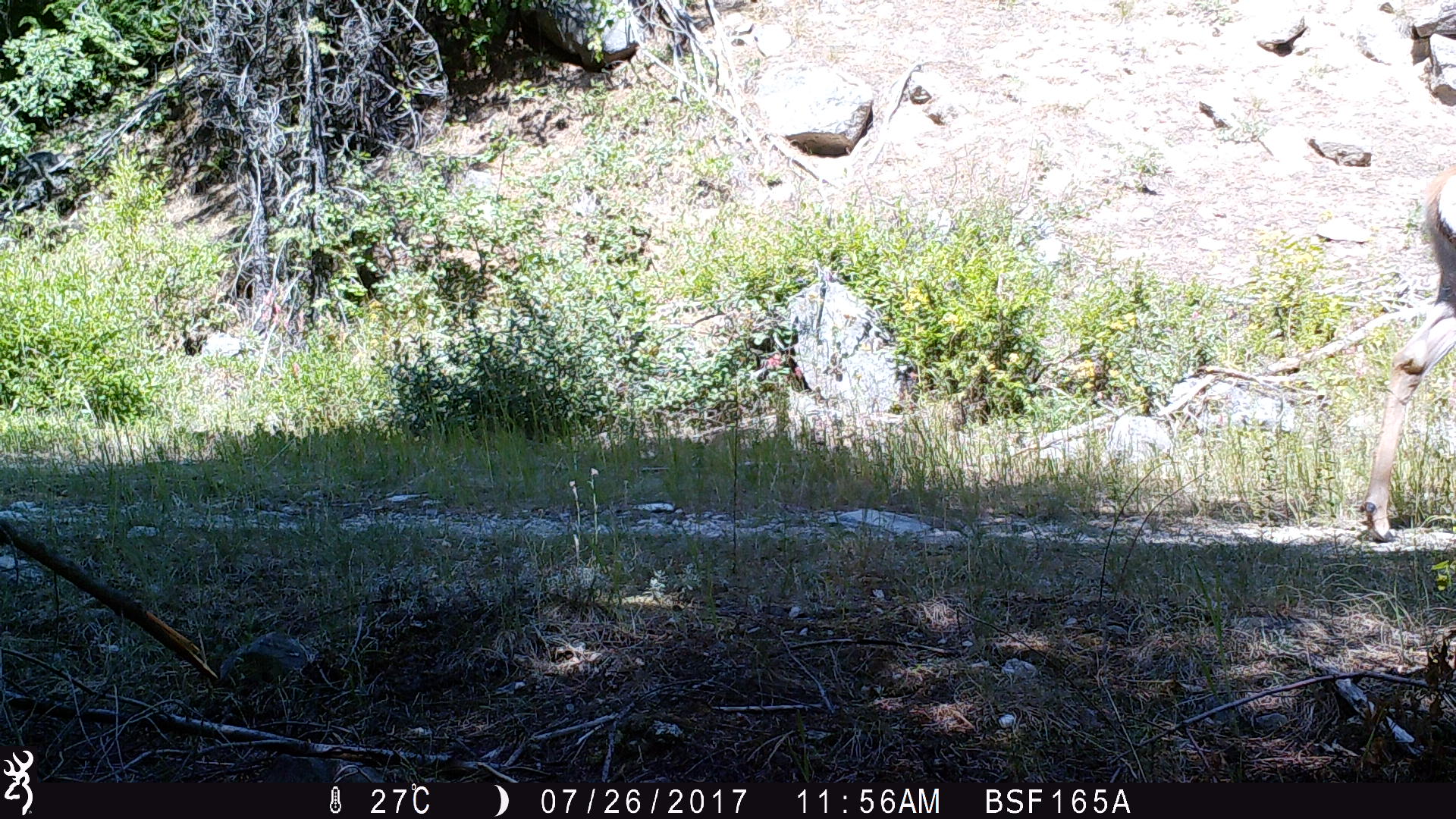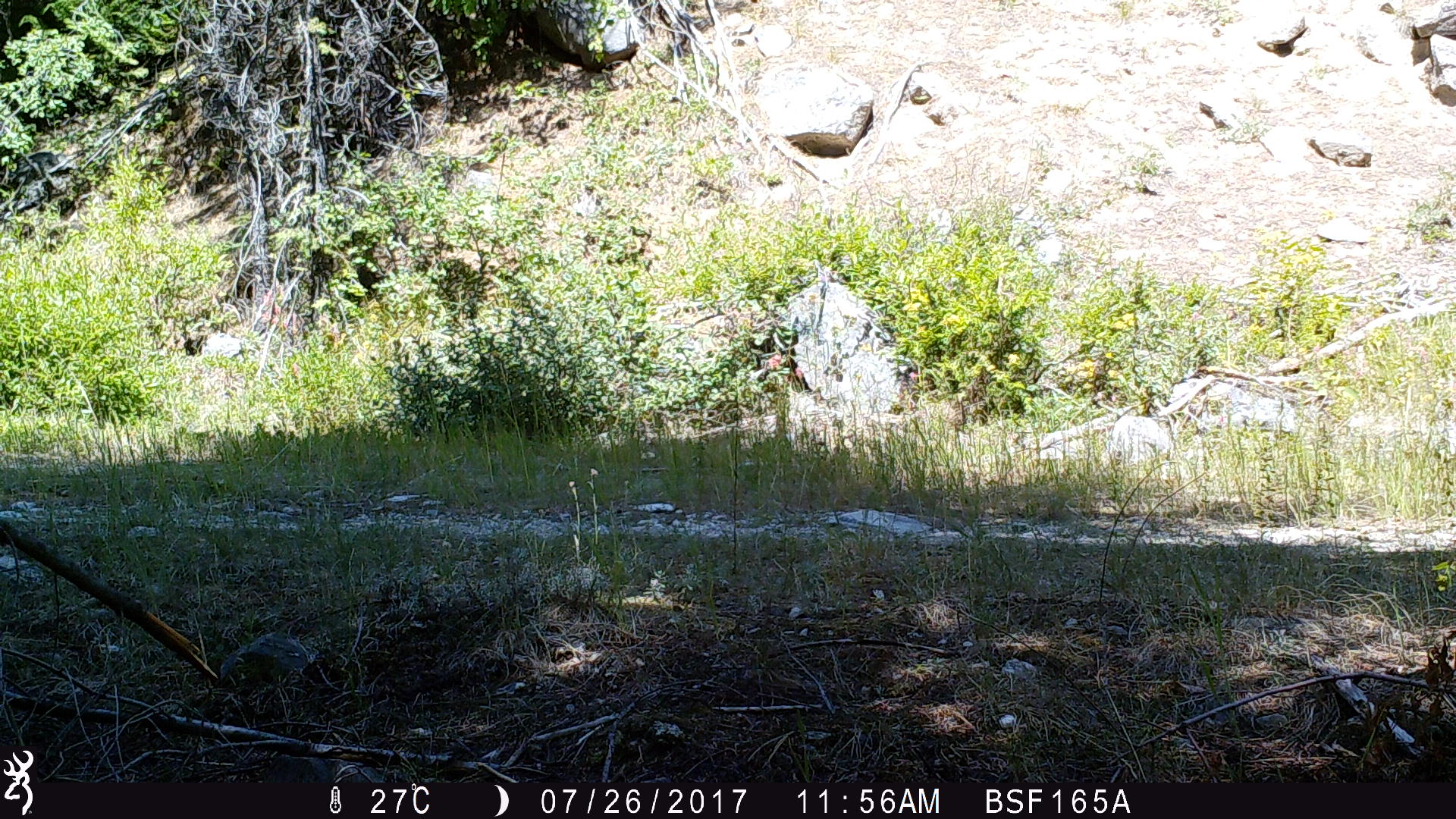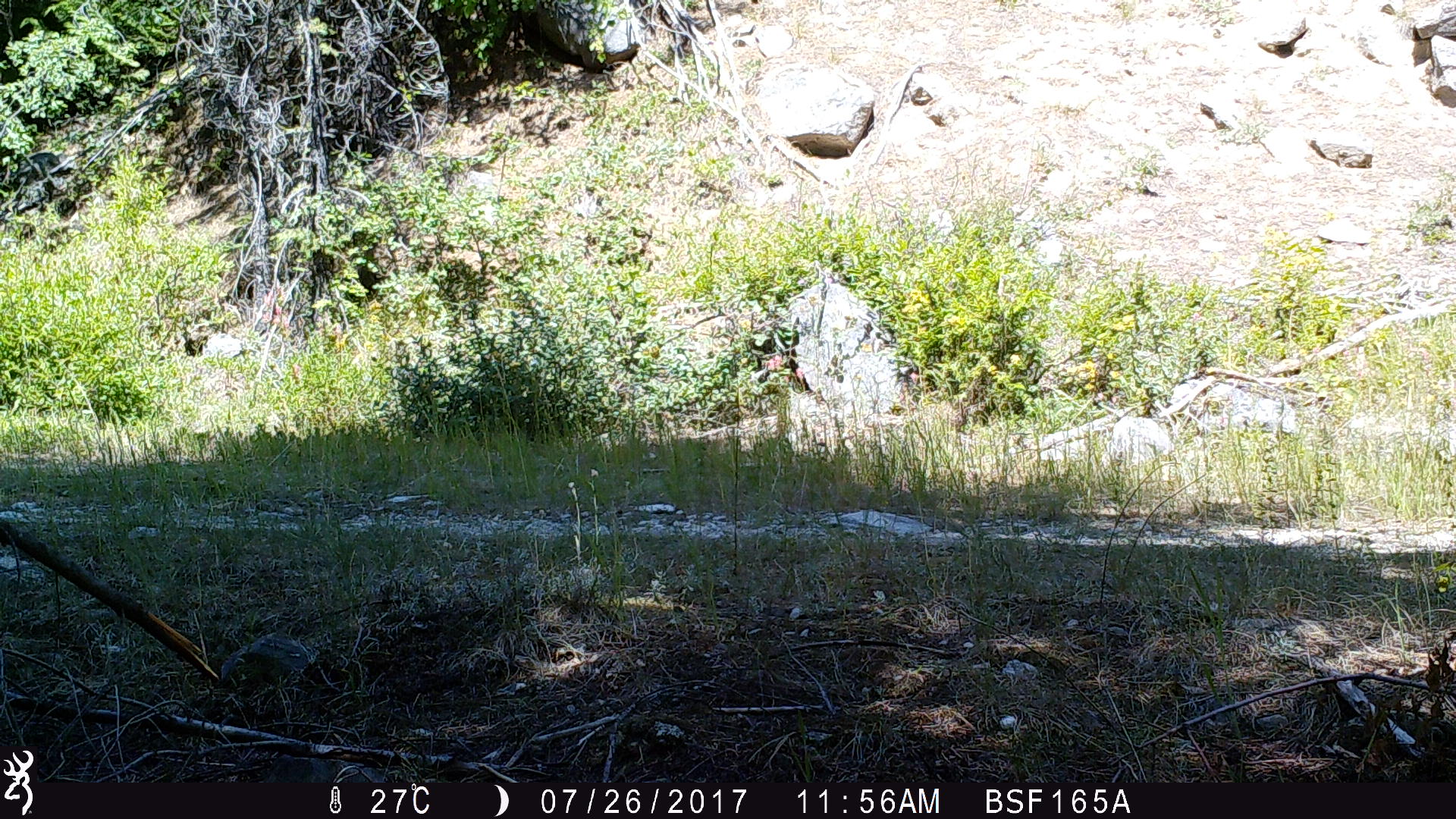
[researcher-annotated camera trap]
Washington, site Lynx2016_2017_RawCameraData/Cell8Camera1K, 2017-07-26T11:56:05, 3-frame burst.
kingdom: Animalia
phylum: Chordata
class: Mammalia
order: Artiodactyla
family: Cervidae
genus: Odocoileus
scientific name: Odocoileus hemionus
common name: mule deer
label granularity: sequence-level